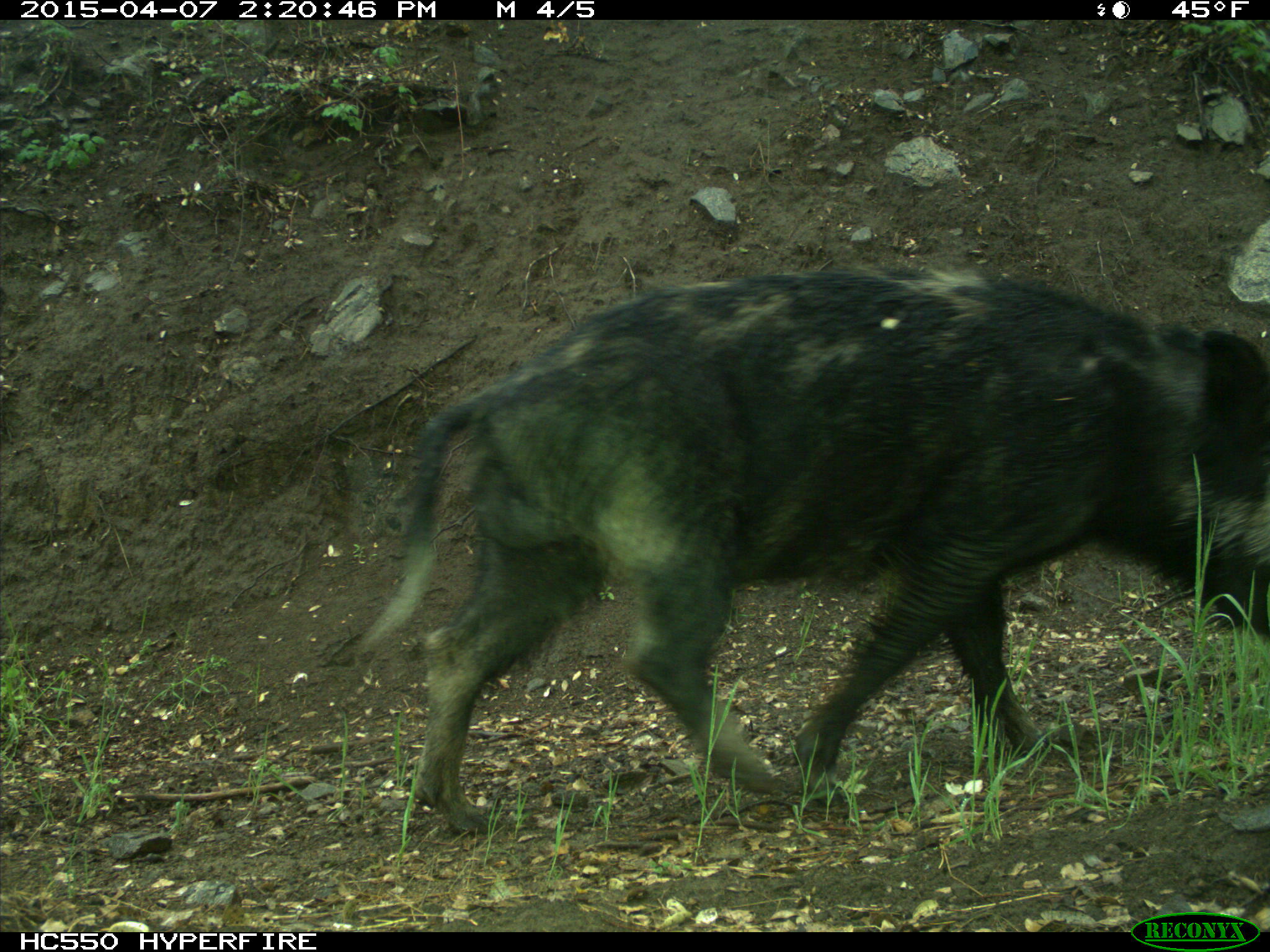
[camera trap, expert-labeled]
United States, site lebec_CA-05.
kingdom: Animalia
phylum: Chordata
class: Mammalia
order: Artiodactyla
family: Suidae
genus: Sus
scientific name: Sus scrofa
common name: wild boar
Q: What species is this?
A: Sus scrofa (wild boar).